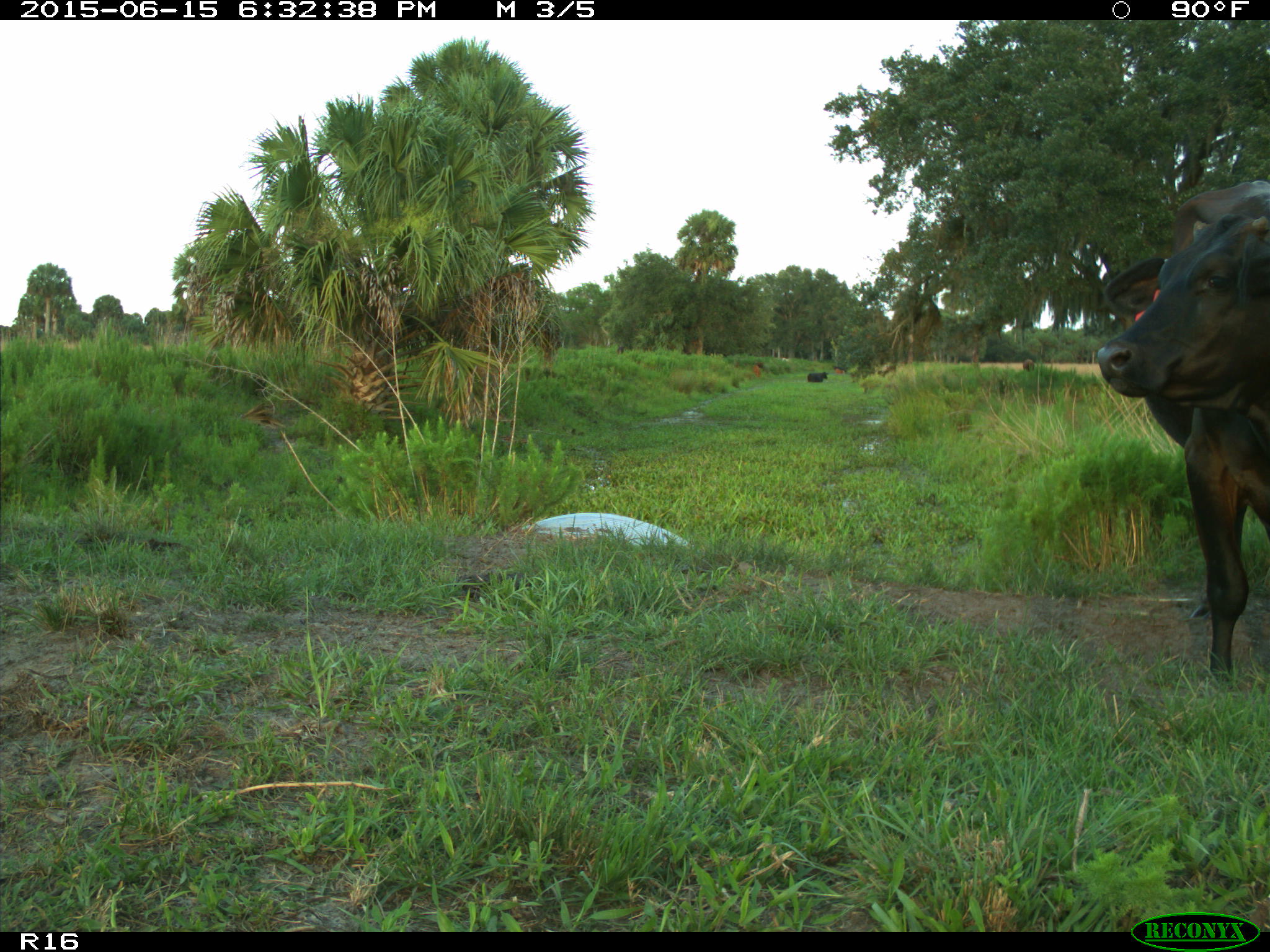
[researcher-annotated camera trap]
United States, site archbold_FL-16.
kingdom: Animalia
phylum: Chordata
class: Mammalia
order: Artiodactyla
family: Bovidae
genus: Bos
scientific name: Bos taurus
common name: domestic cow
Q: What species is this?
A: Bos taurus (domestic cow).